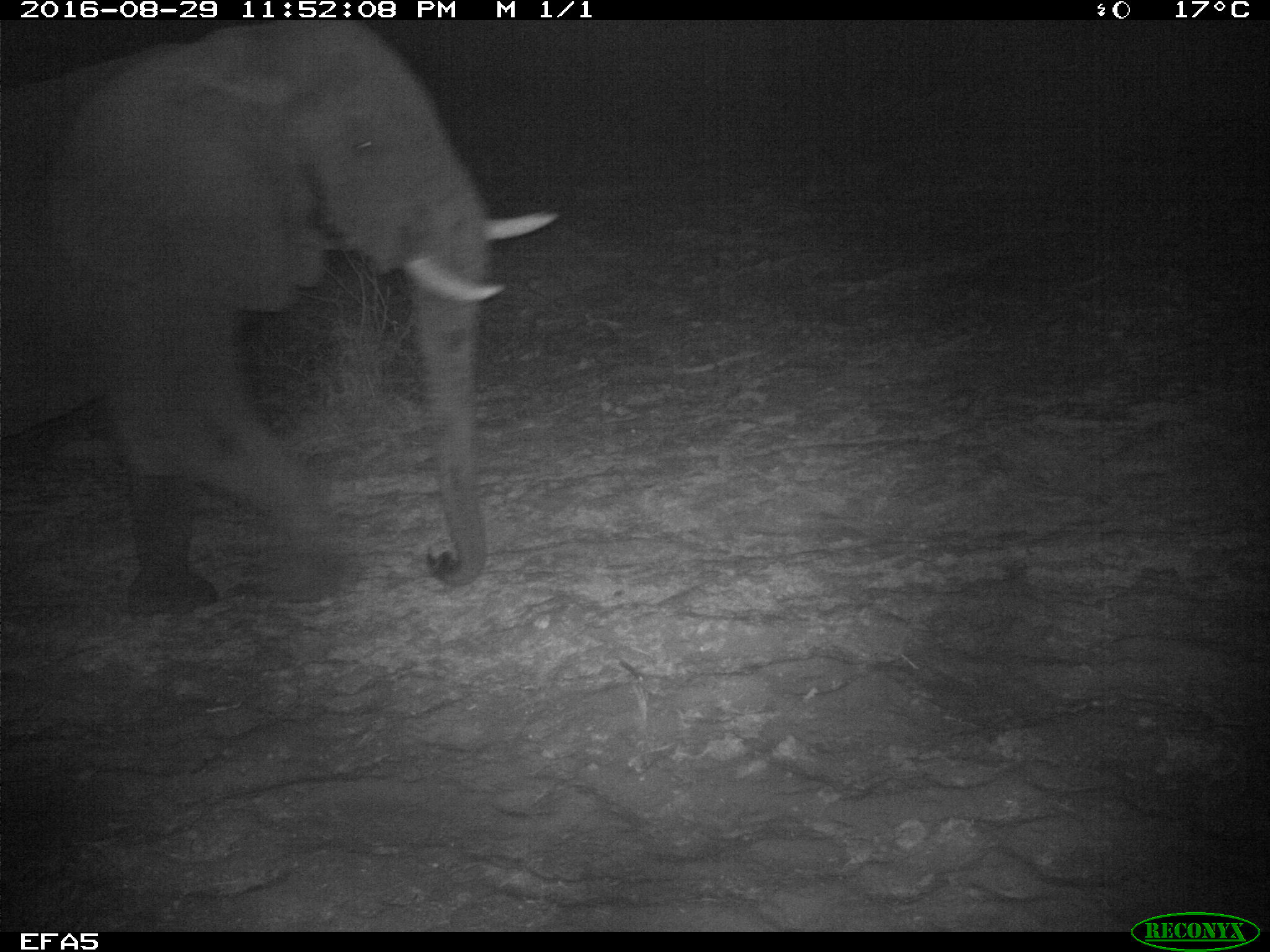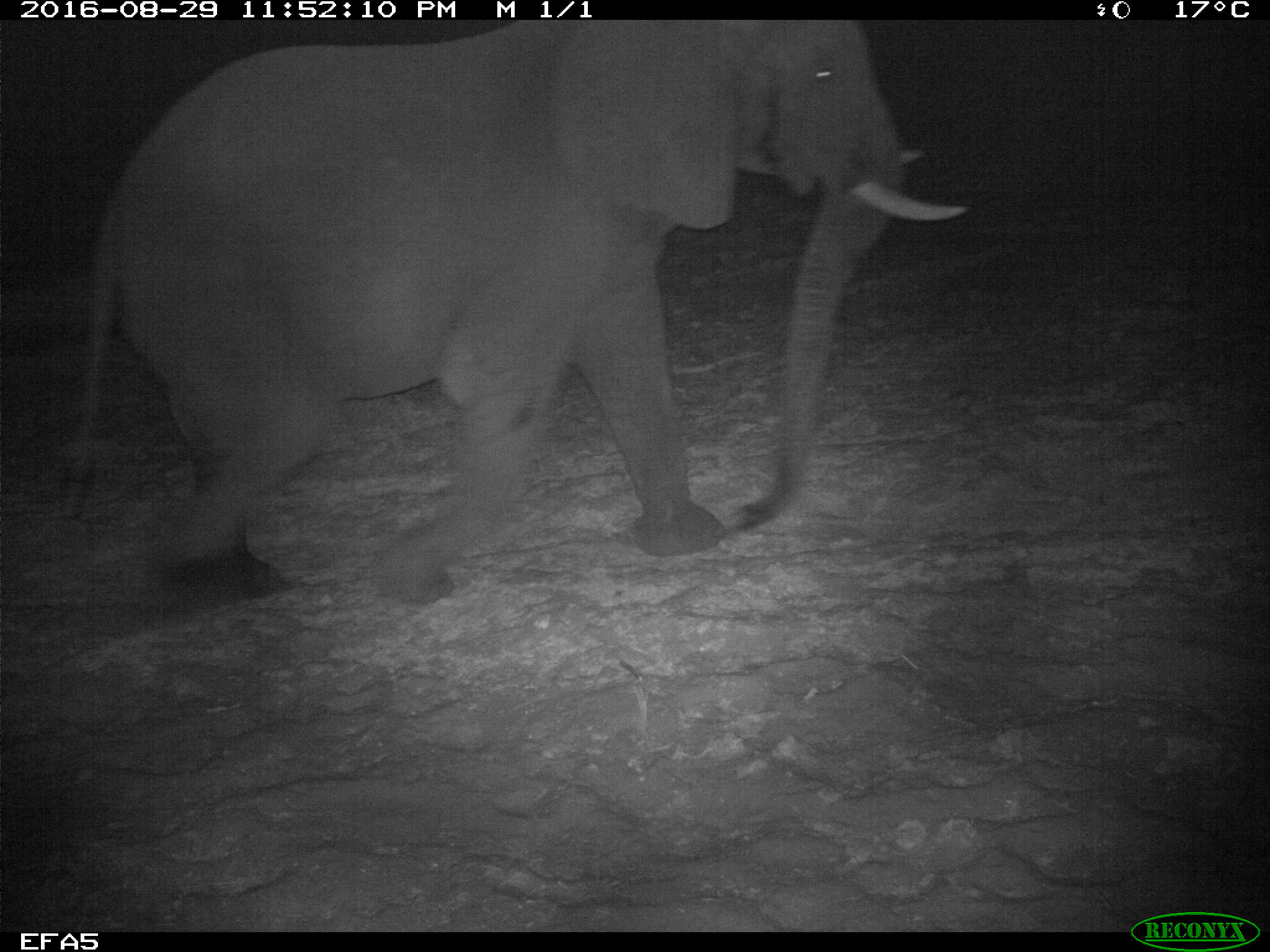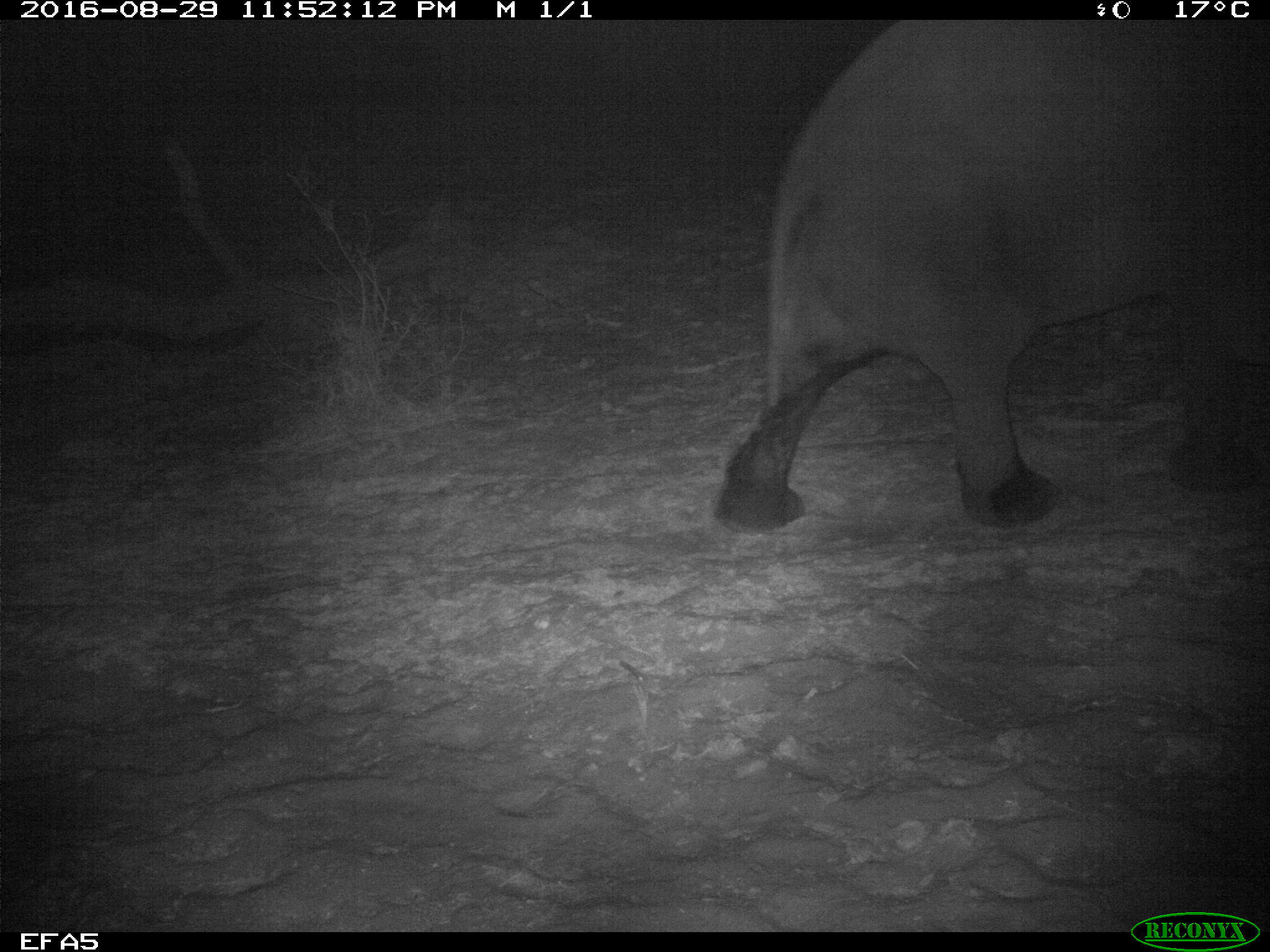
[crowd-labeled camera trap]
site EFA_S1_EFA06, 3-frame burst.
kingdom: Animalia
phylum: Chordata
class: Mammalia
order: Proboscidea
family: Elephantidae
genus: Loxodonta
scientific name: Loxodonta africana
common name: african bush elephant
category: elephant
Elephant (african bush elephant) (Loxodonta africana), count 1. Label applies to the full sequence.